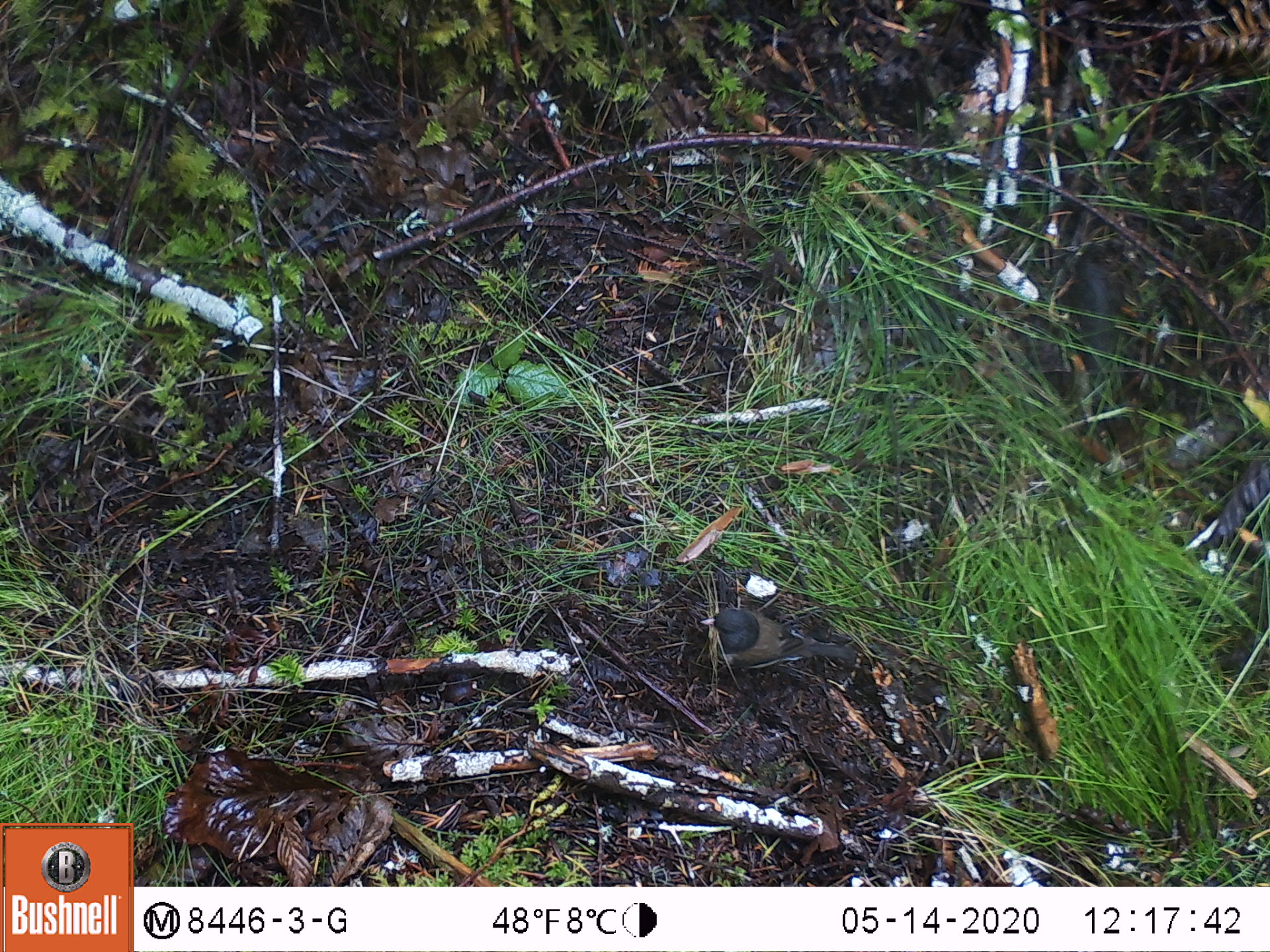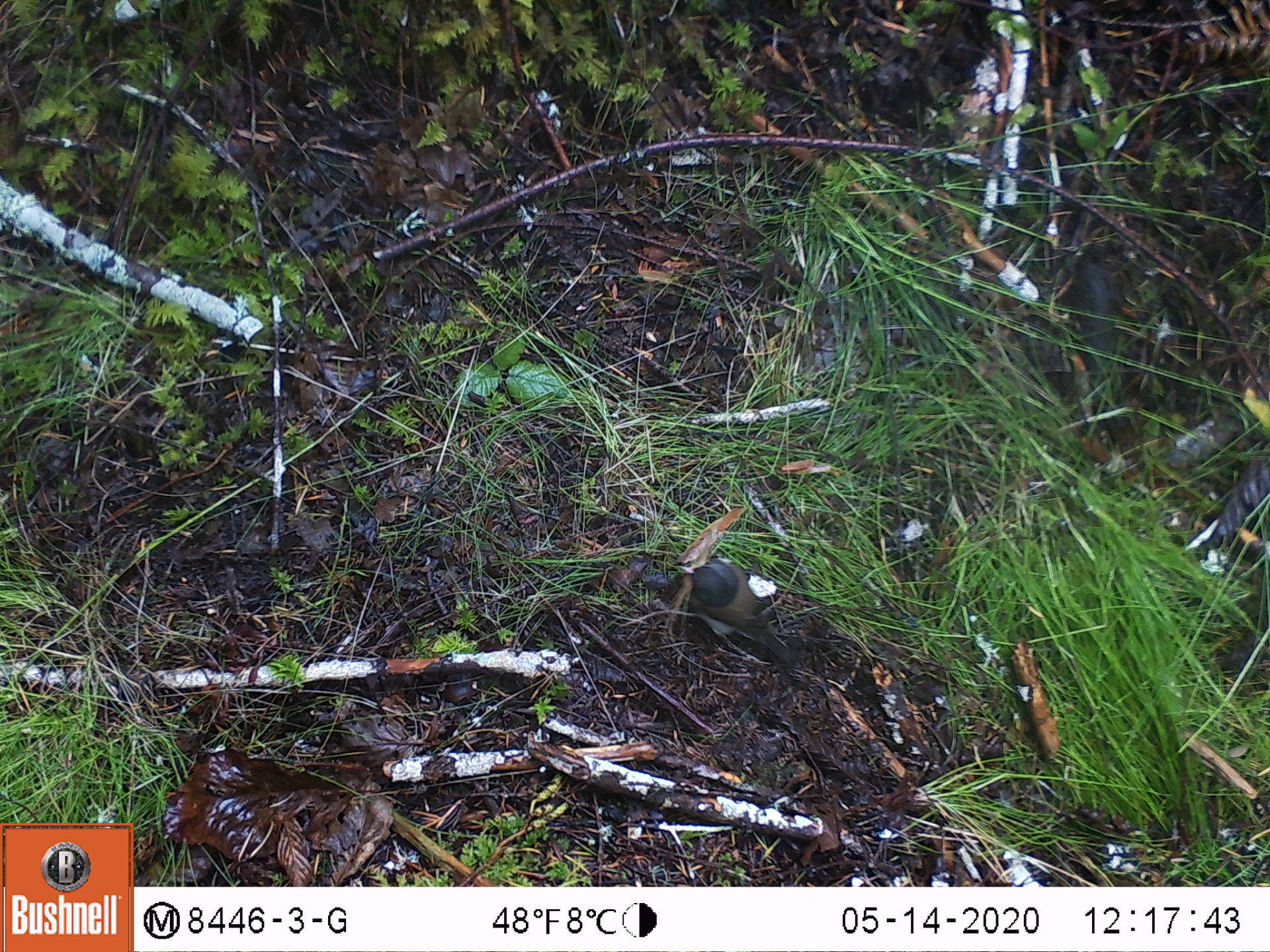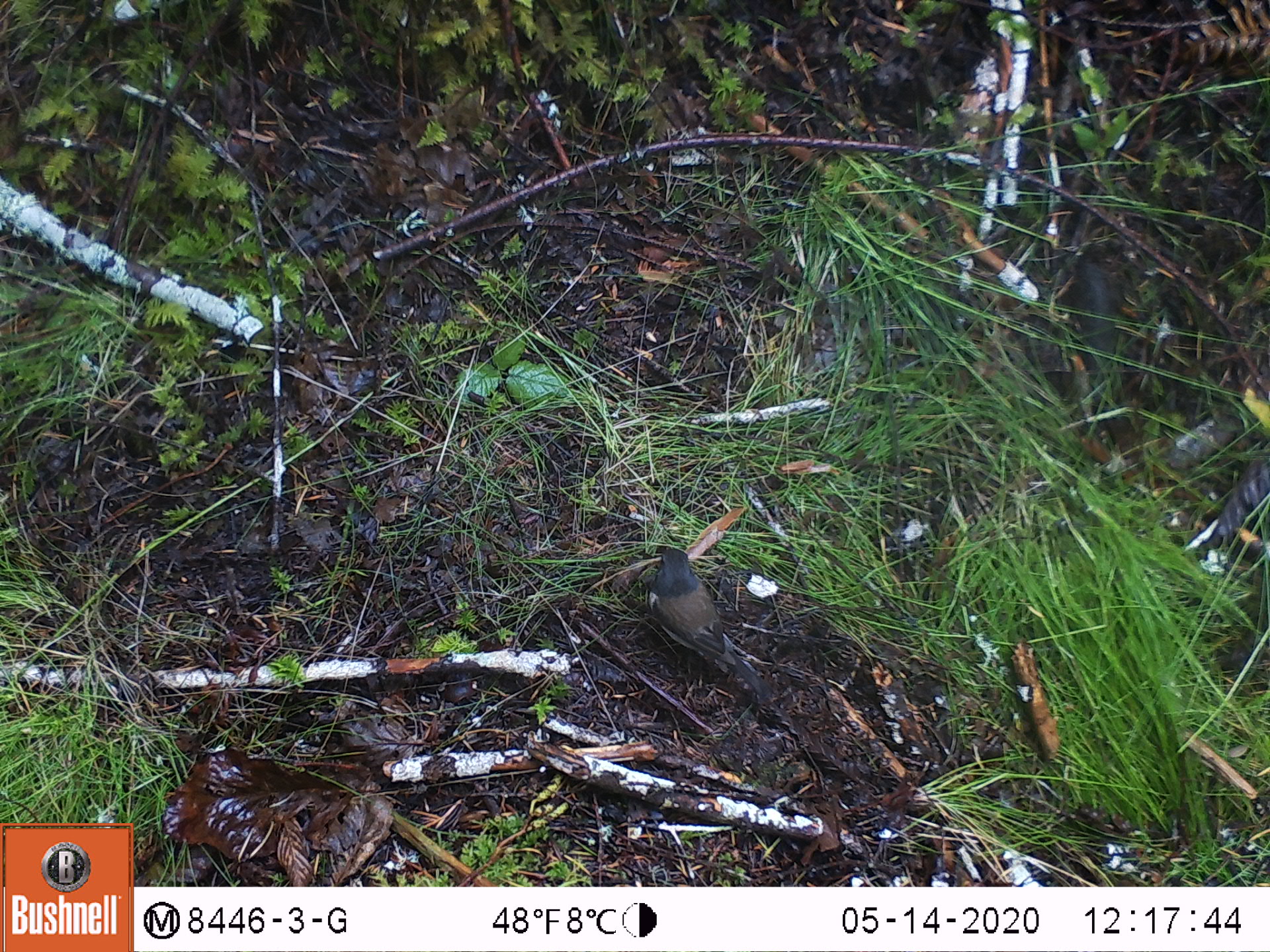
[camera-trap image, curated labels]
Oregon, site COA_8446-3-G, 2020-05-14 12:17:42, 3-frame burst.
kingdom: Animalia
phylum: Chordata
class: Aves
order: Passeriformes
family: Passerellidae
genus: Junco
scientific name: Junco hyemalis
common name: dark-eyed junco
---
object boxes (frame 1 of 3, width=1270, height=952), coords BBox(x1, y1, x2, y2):
dark-eyed junco: BBox(696, 599, 877, 680)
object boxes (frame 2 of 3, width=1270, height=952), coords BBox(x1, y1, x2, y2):
dark-eyed junco: BBox(678, 556, 801, 664)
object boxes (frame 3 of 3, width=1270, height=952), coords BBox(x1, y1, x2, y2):
dark-eyed junco: BBox(643, 544, 768, 697)